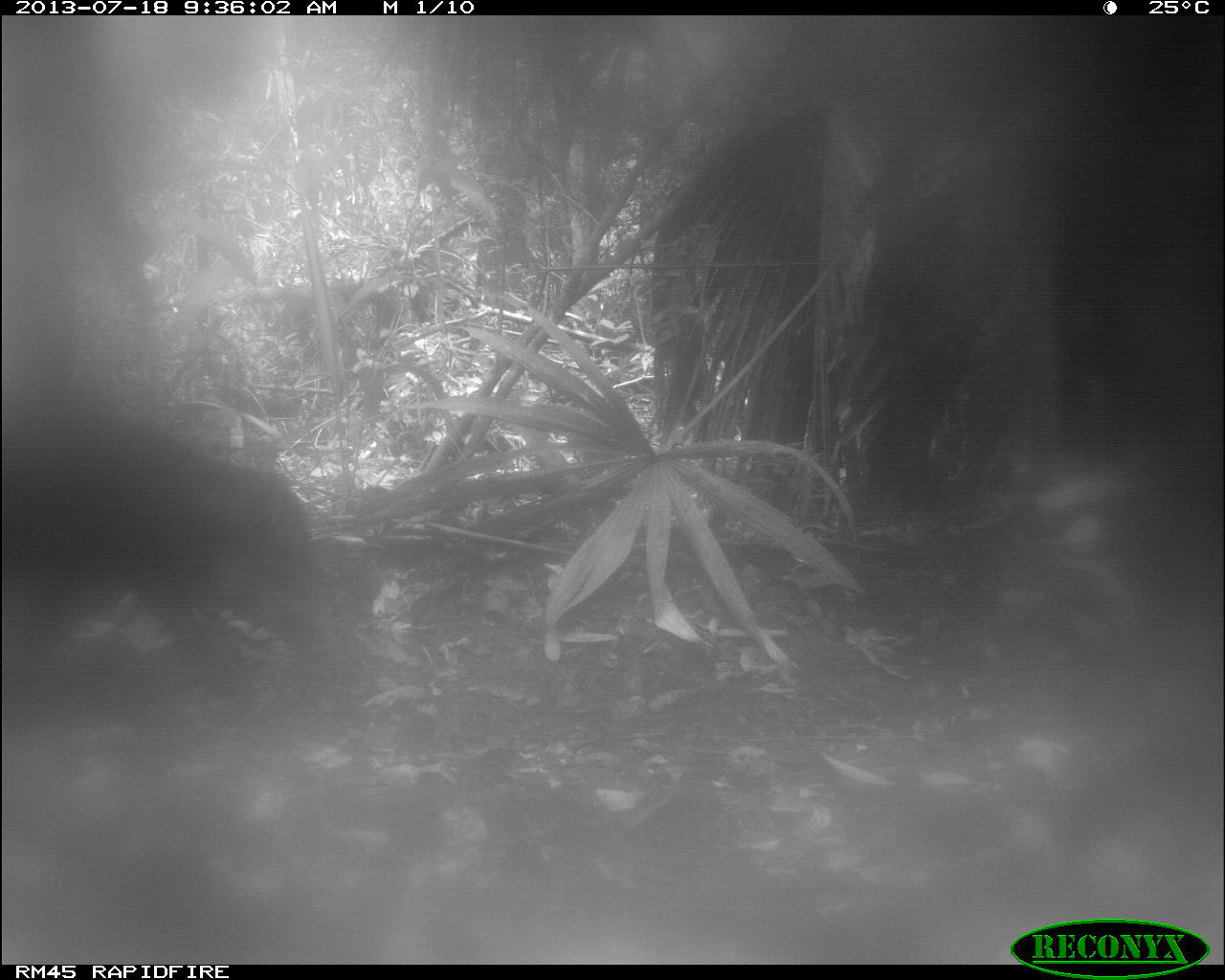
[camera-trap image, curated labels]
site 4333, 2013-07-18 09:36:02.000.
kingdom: Animalia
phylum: Chordata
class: Mammalia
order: Artiodactyla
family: Tayassuidae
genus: Tayassu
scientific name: Tayassu pecari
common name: white-lipped peccary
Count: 2.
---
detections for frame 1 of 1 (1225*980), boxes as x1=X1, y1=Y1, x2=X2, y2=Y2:
tayassu pecari: x1=2, y1=407, x2=329, y2=700